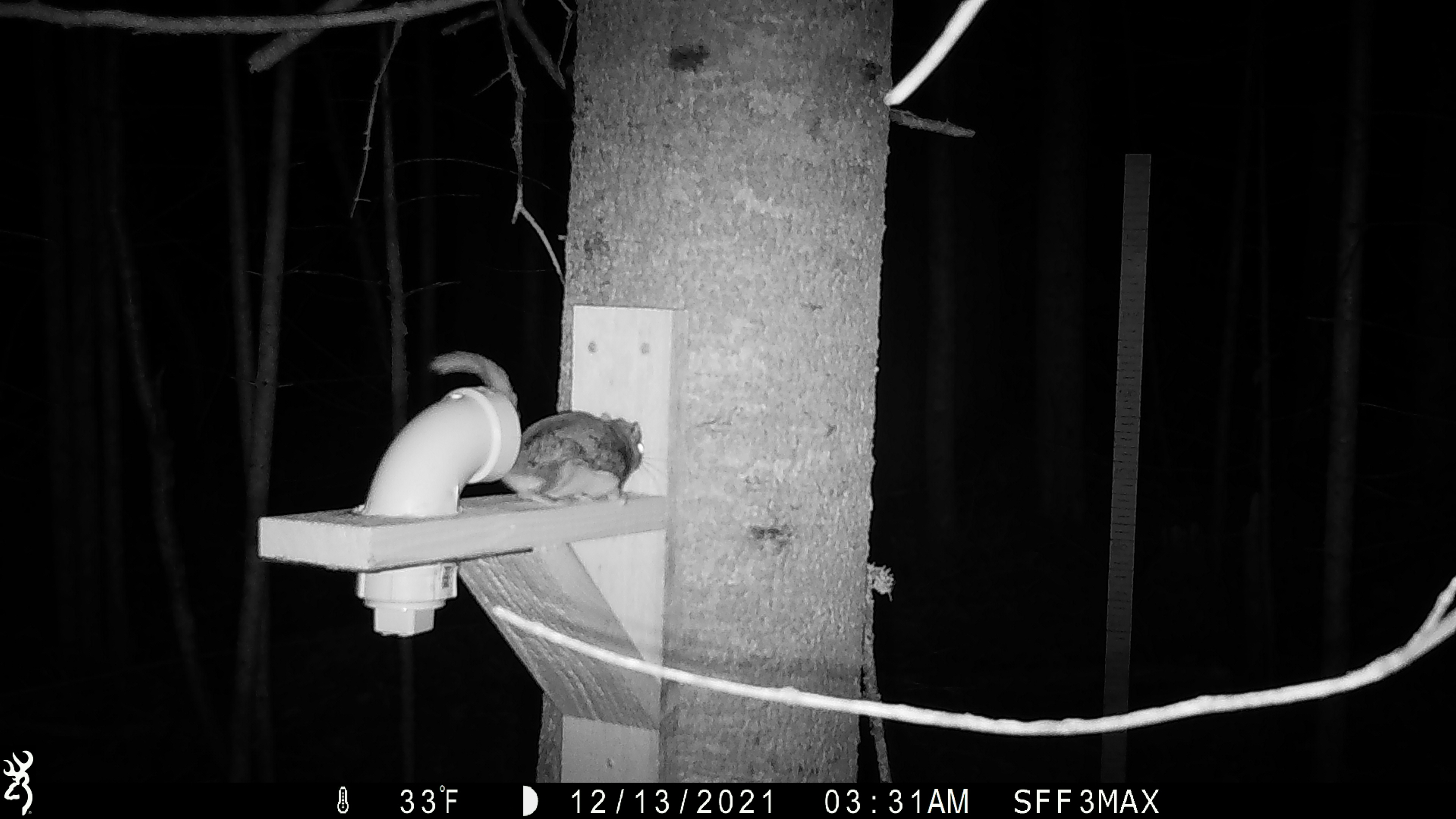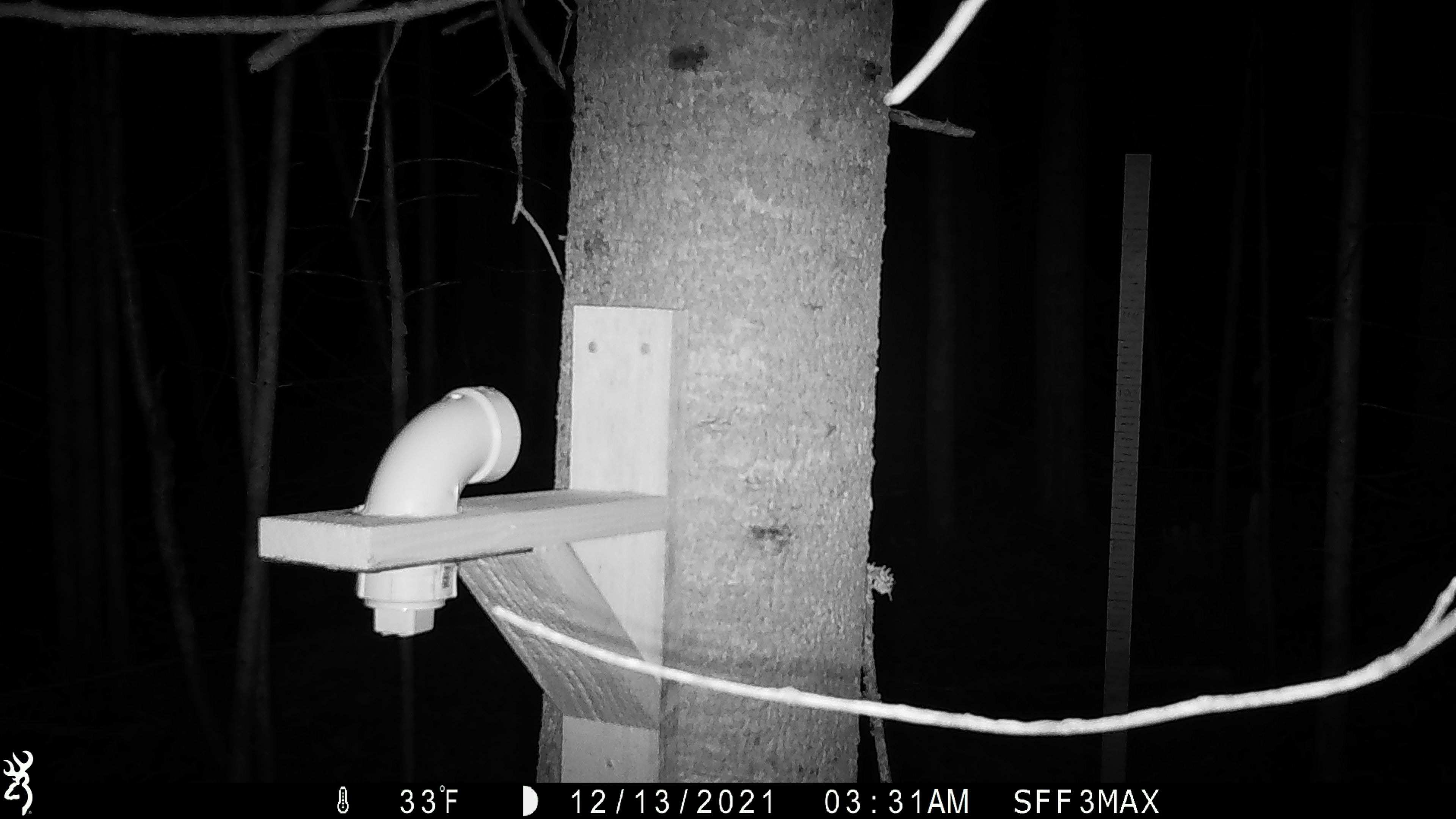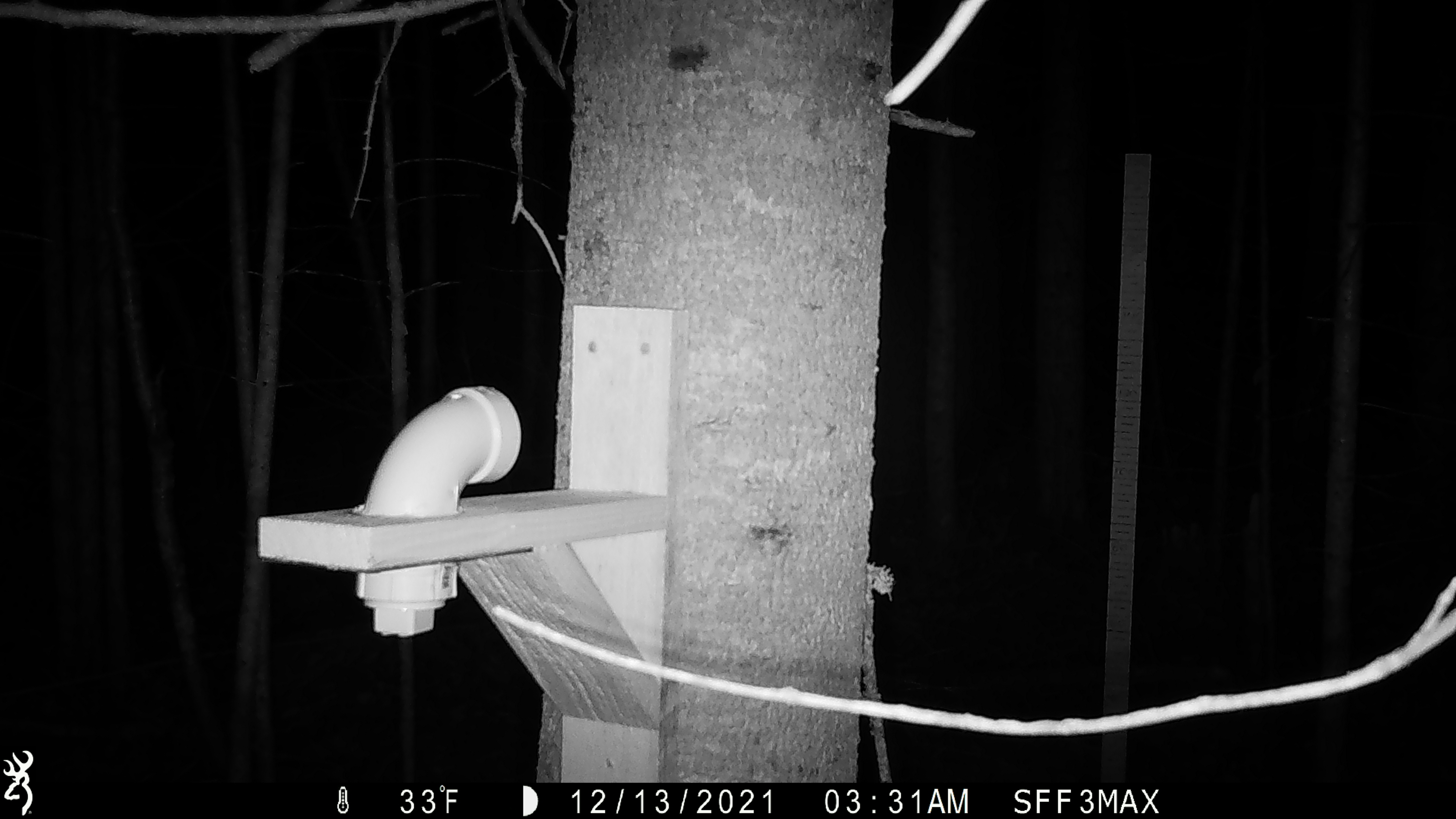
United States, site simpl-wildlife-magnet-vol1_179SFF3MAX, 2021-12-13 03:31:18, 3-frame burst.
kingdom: Animalia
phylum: Chordata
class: Mammalia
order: Rodentia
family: Sciuridae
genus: Glaucomys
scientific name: Glaucomys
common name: flying squirrel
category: flying squirrel sp.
Flying squirrel sp. (flying squirrel) (Glaucomys).